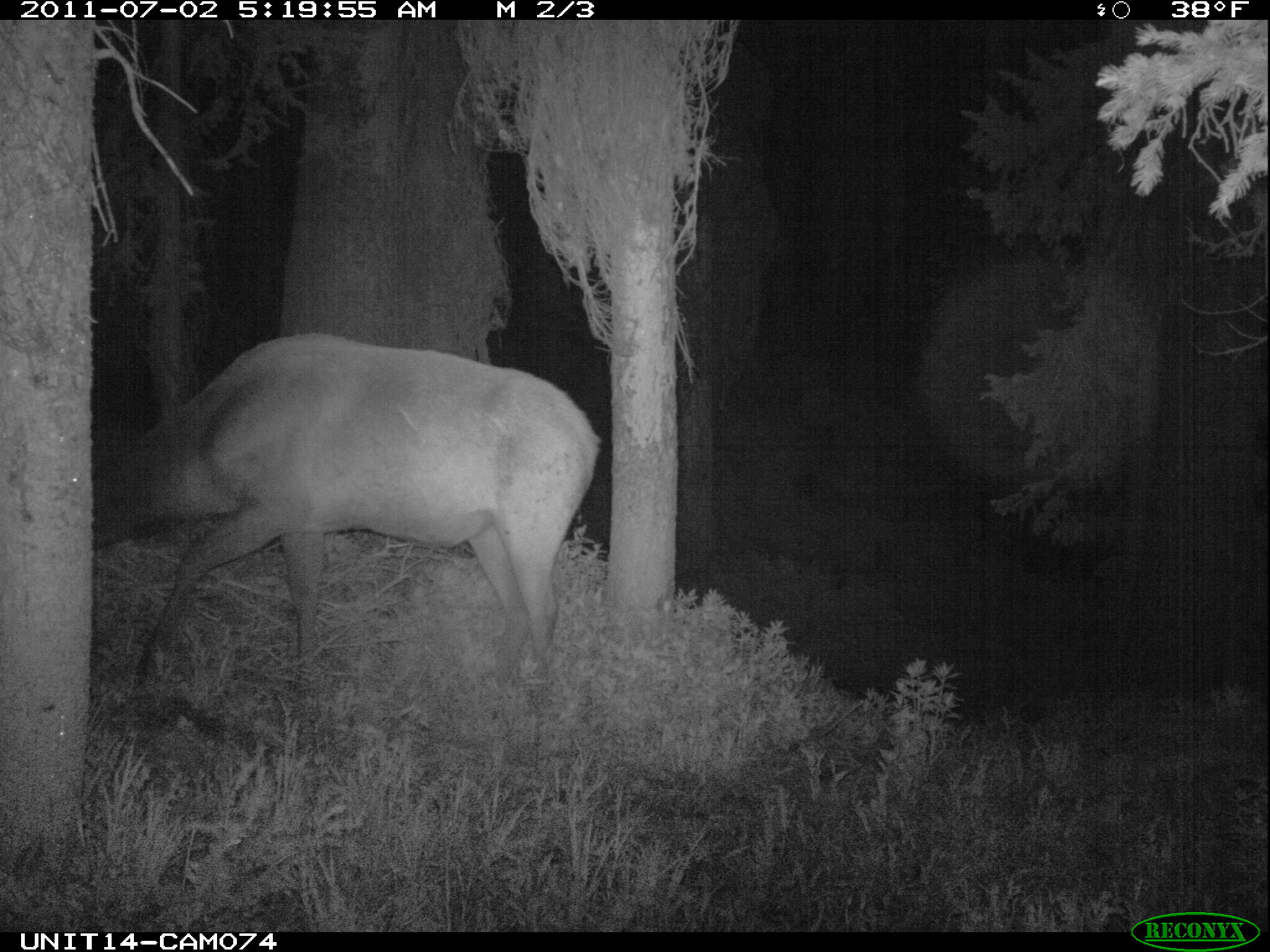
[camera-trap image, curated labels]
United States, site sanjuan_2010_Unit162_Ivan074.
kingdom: Animalia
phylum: Chordata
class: Mammalia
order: Artiodactyla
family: Cervidae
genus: Cervus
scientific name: Cervus elaphus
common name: red deer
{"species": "Cervus elaphus (red deer)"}